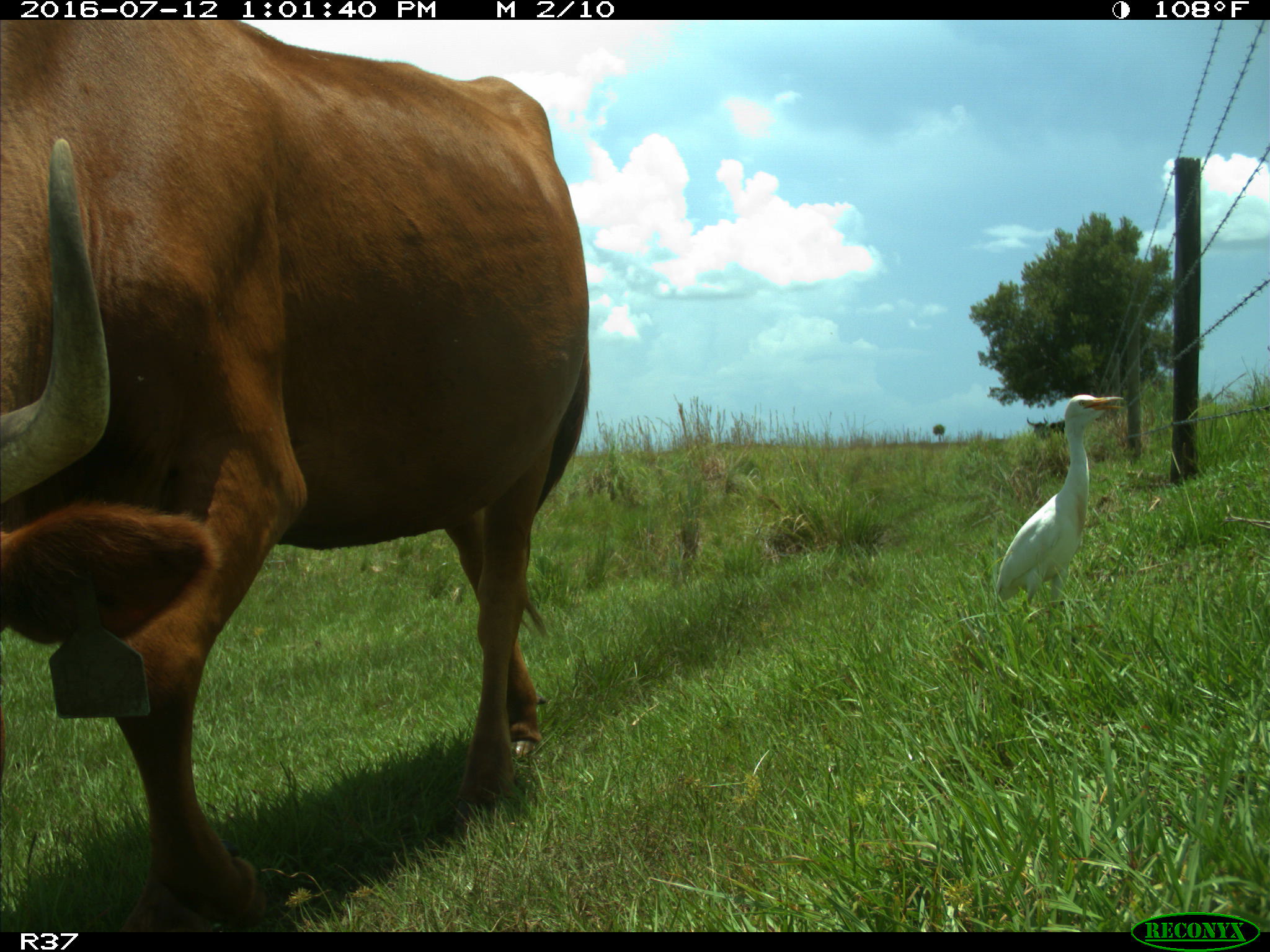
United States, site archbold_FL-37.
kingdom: Animalia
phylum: Chordata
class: Mammalia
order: Artiodactyla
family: Bovidae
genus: Bos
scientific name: Bos taurus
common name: domestic cow